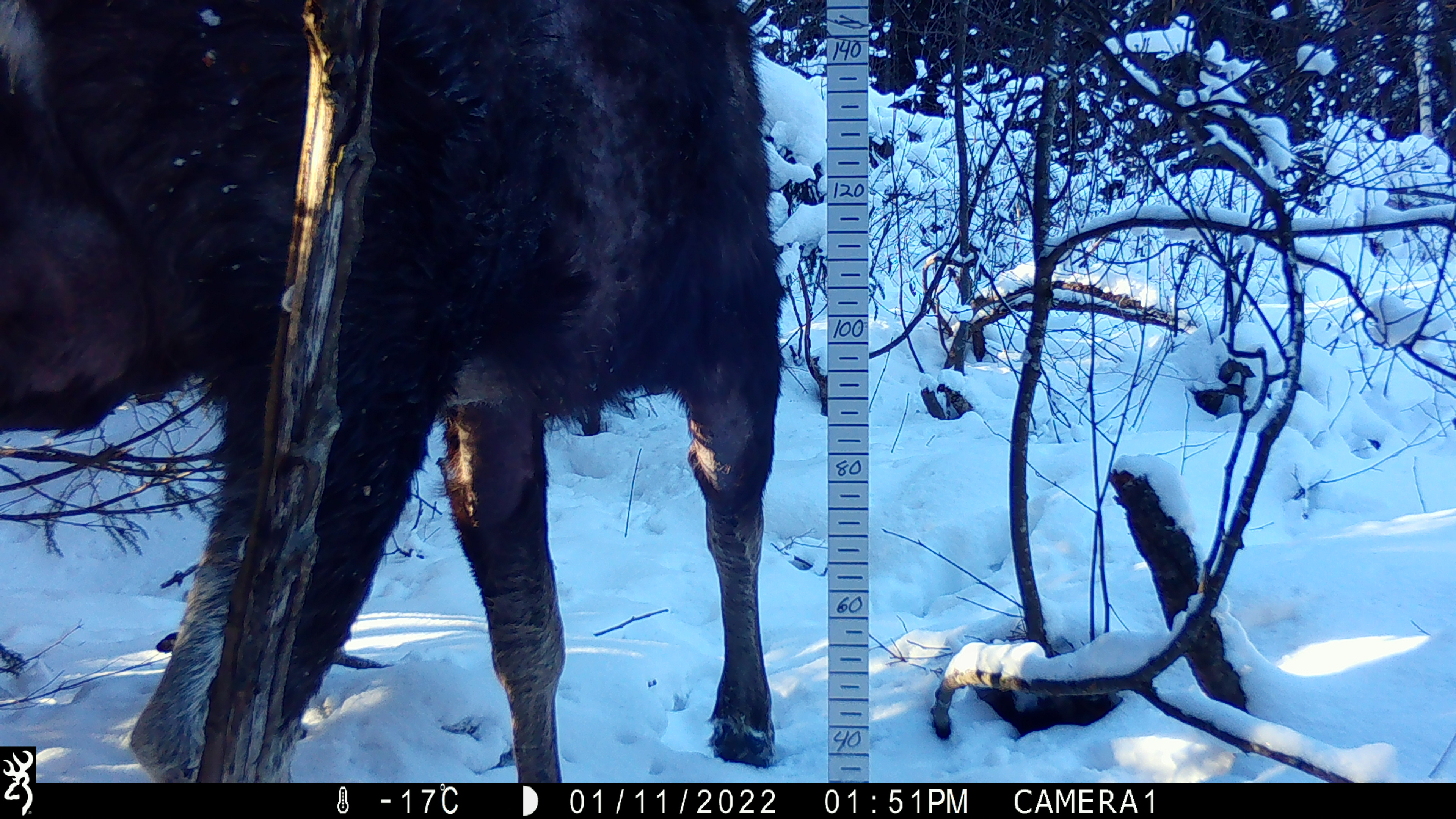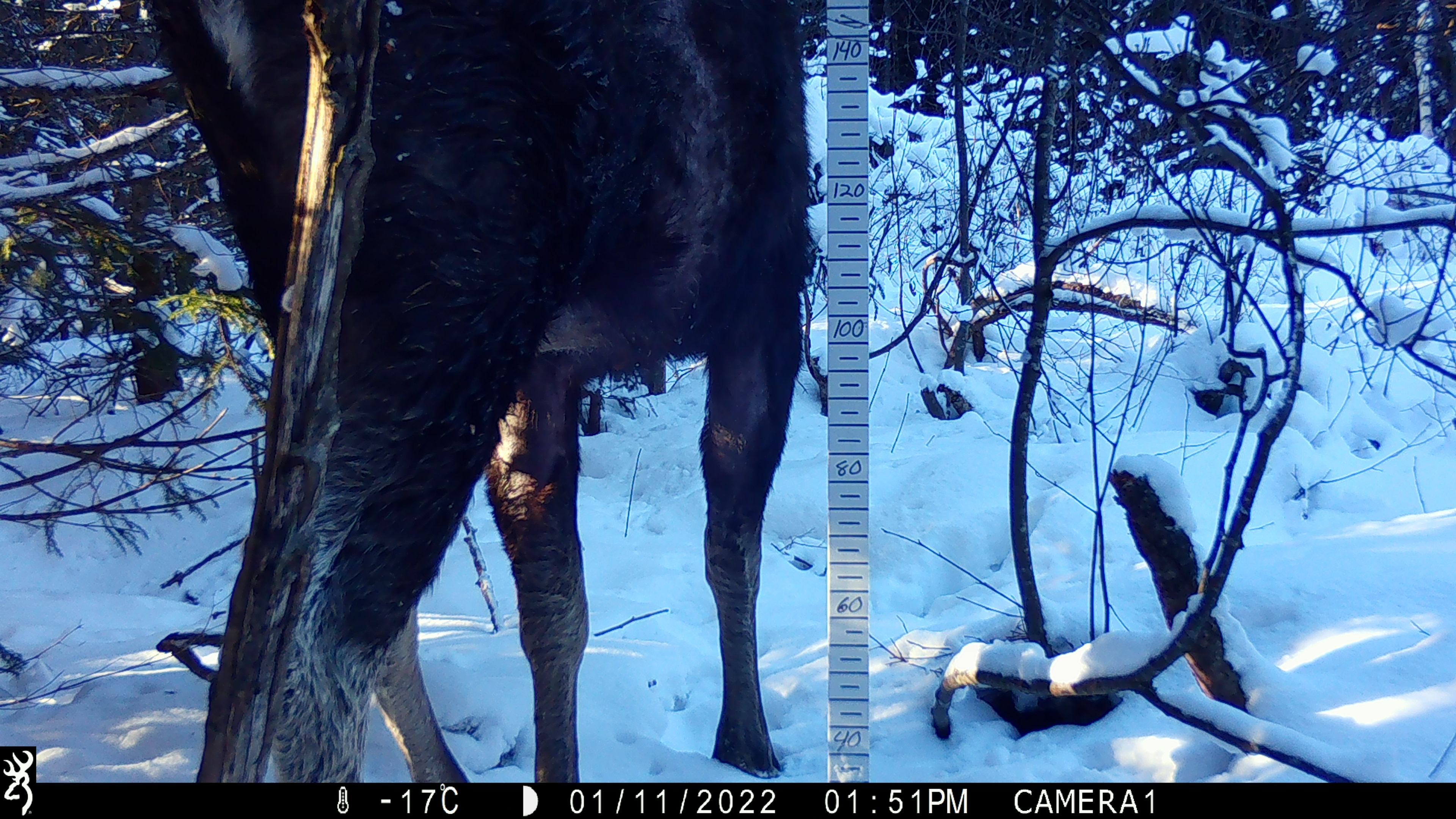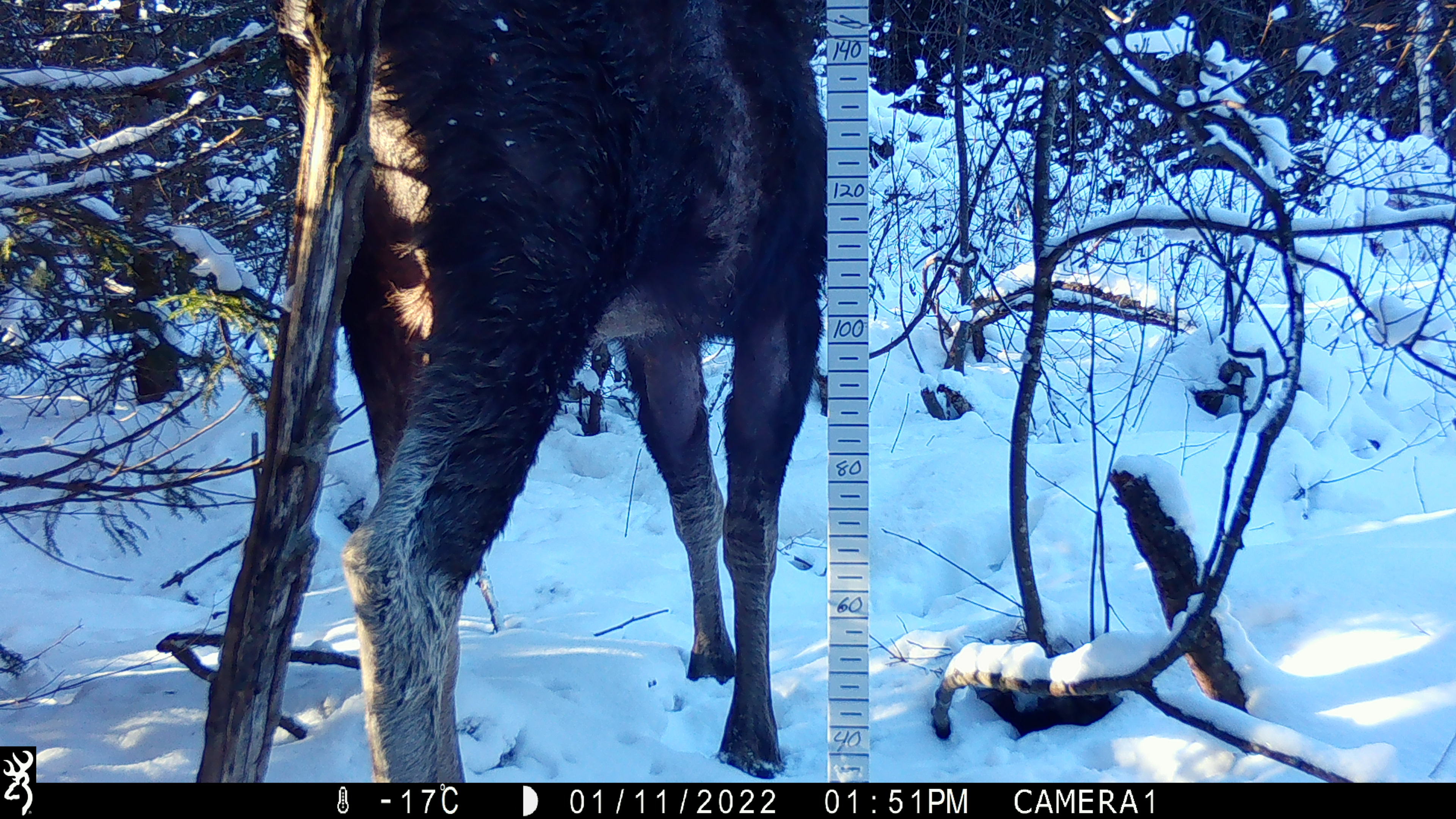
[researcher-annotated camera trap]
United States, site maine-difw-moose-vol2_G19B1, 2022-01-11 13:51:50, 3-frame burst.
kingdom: Animalia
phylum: Chordata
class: Mammalia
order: Artiodactyla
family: Cervidae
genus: Alces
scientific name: Alces alces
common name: moose